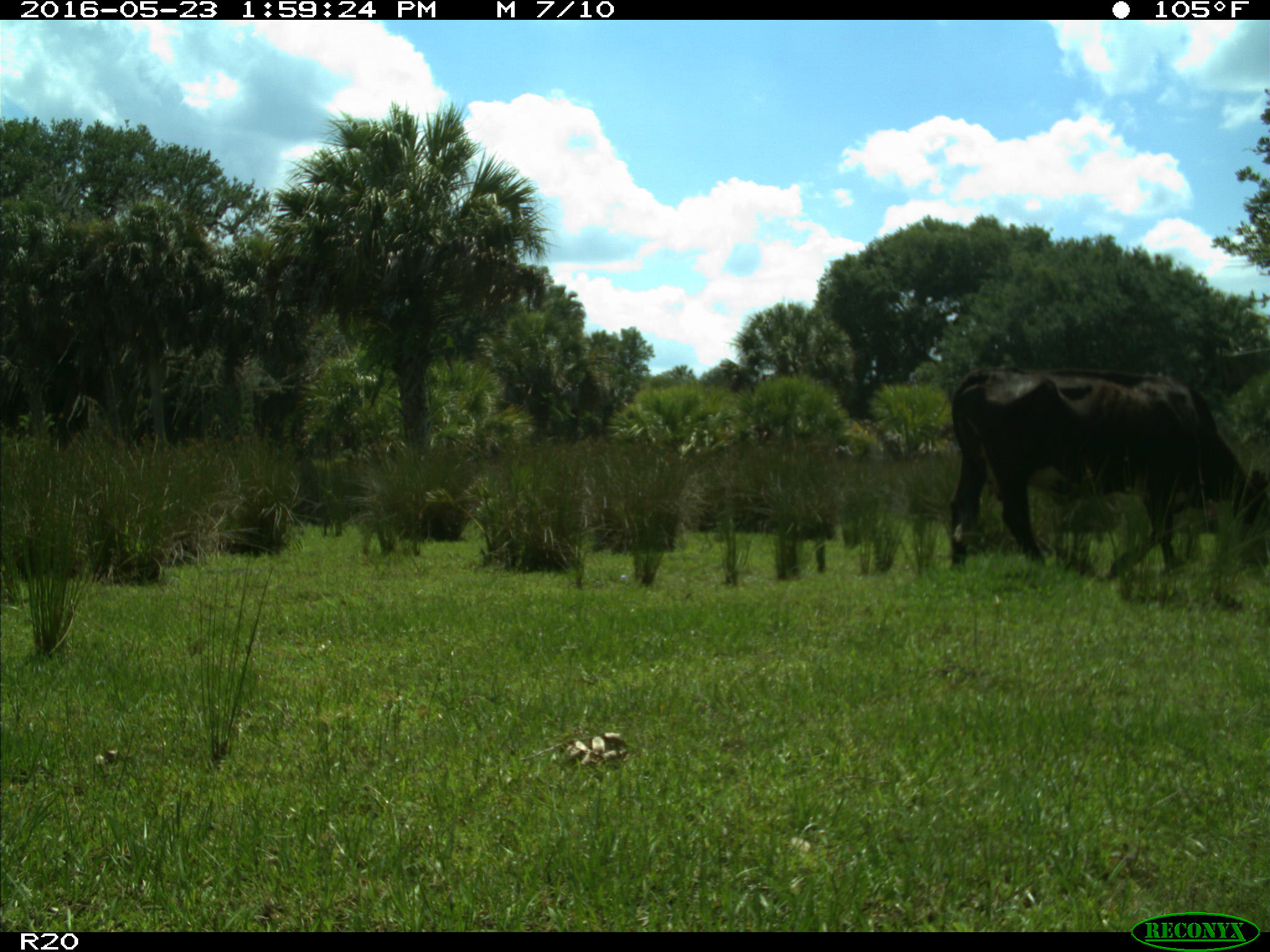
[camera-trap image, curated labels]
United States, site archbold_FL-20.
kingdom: Animalia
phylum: Chordata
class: Mammalia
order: Artiodactyla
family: Bovidae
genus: Bos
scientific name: Bos taurus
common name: domestic cow